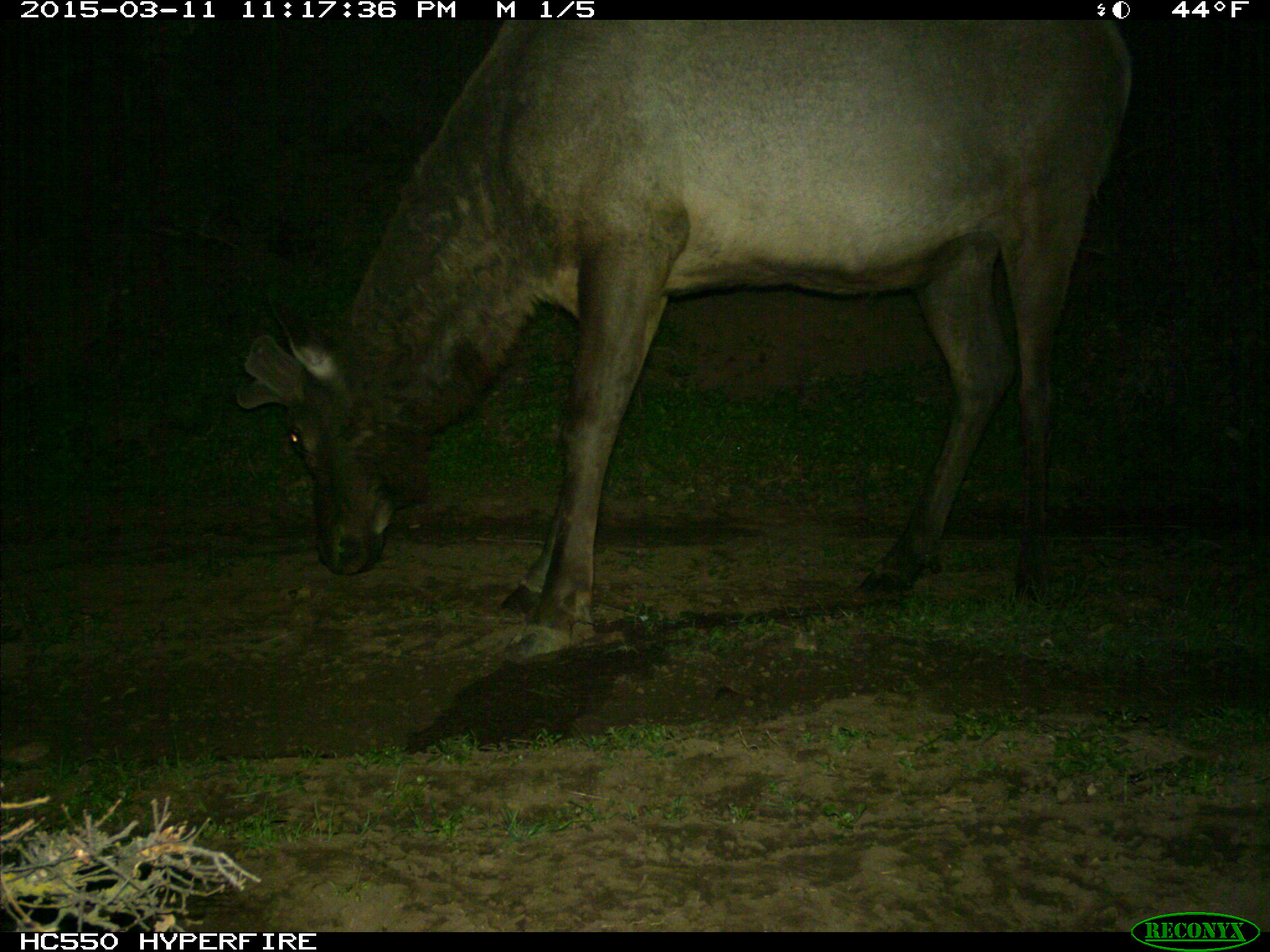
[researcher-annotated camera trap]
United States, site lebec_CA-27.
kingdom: Animalia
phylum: Chordata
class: Mammalia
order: Artiodactyla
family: Cervidae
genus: Cervus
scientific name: Cervus canadensis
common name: elk